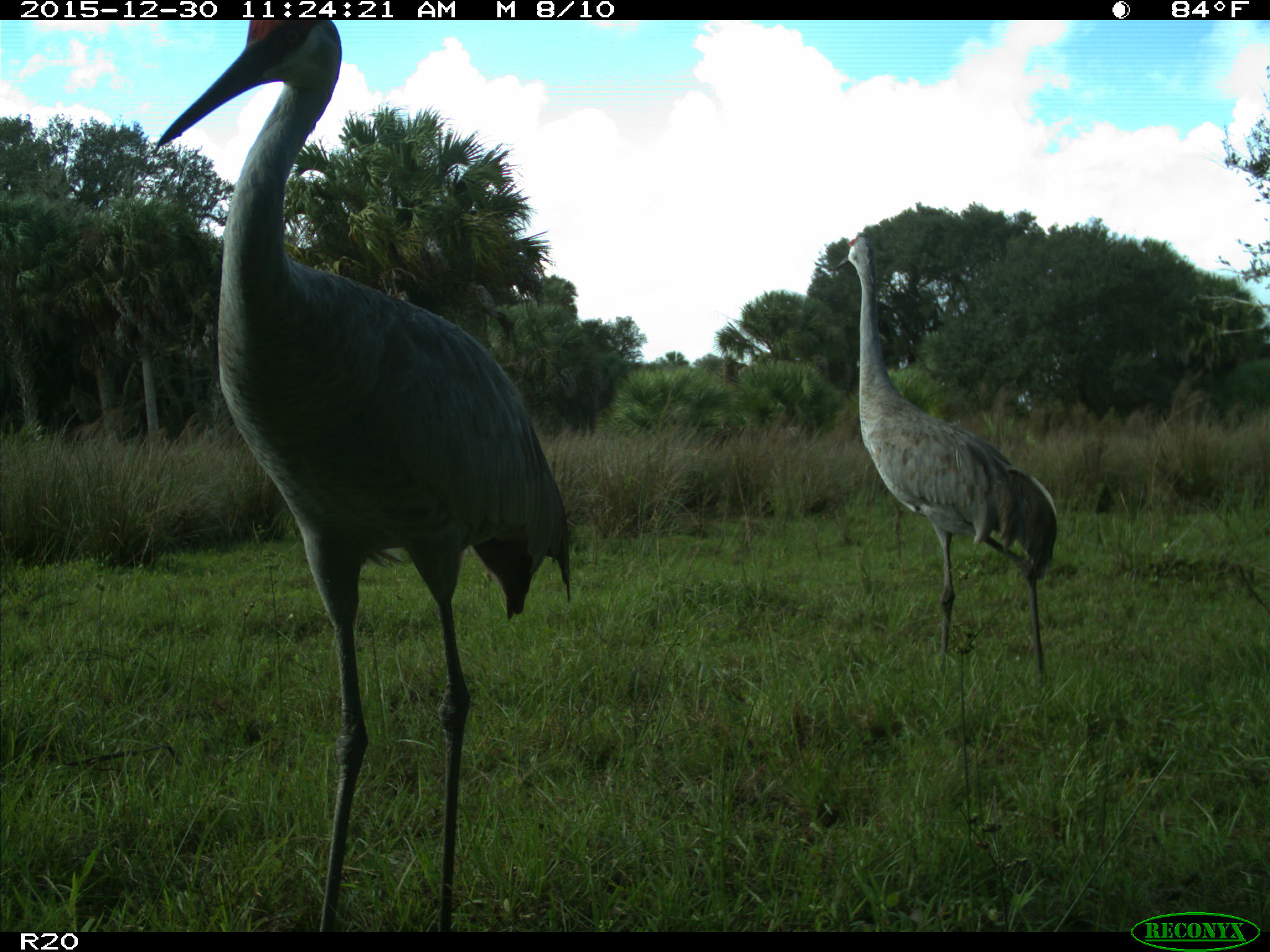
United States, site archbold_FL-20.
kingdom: Animalia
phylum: Chordata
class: Aves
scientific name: Aves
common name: birds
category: unidentified bird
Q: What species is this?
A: Unidentified bird (birds) (Aves).